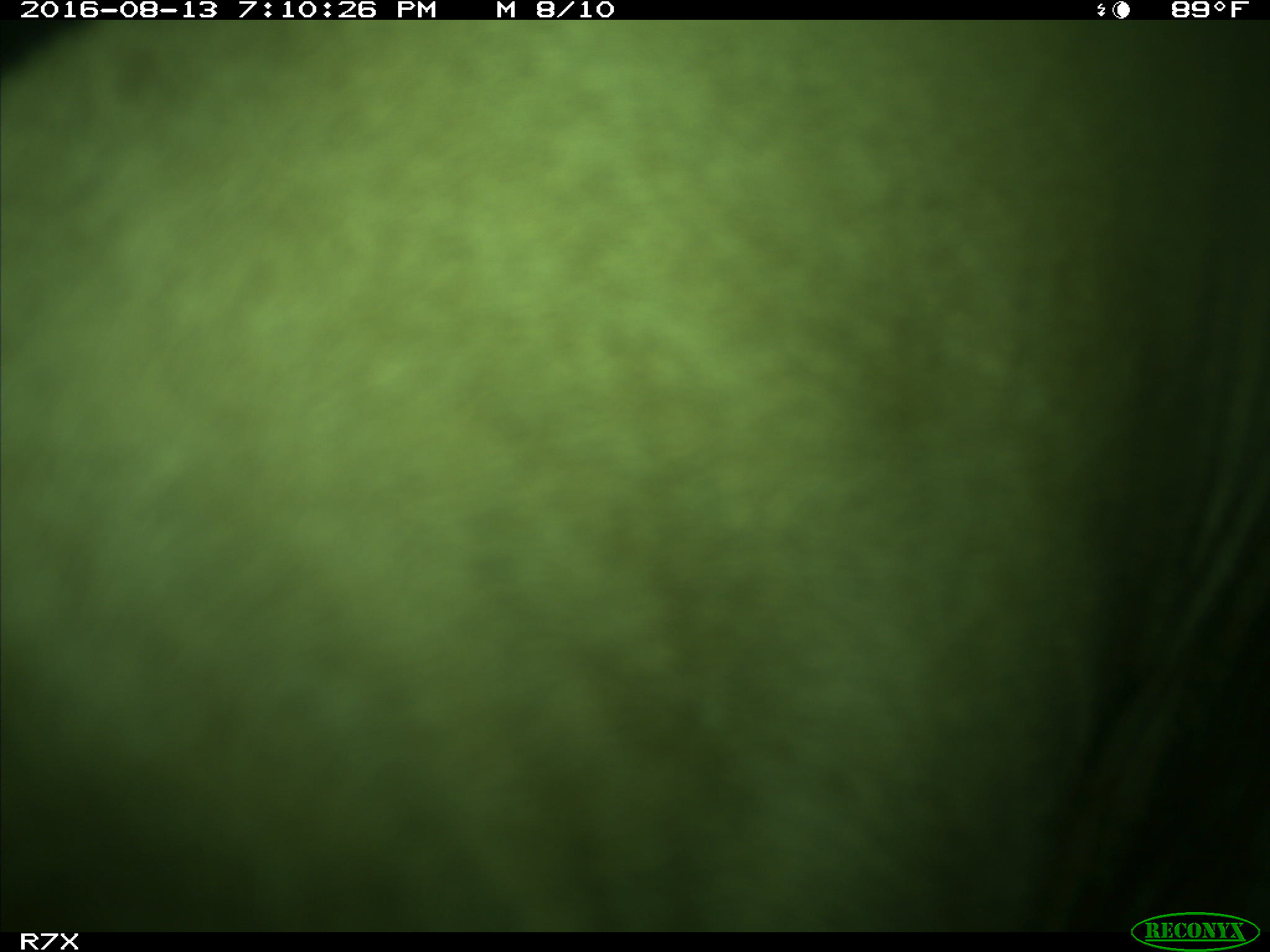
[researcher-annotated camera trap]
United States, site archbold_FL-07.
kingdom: Animalia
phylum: Chordata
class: Mammalia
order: Artiodactyla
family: Bovidae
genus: Bos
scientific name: Bos taurus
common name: domestic cow